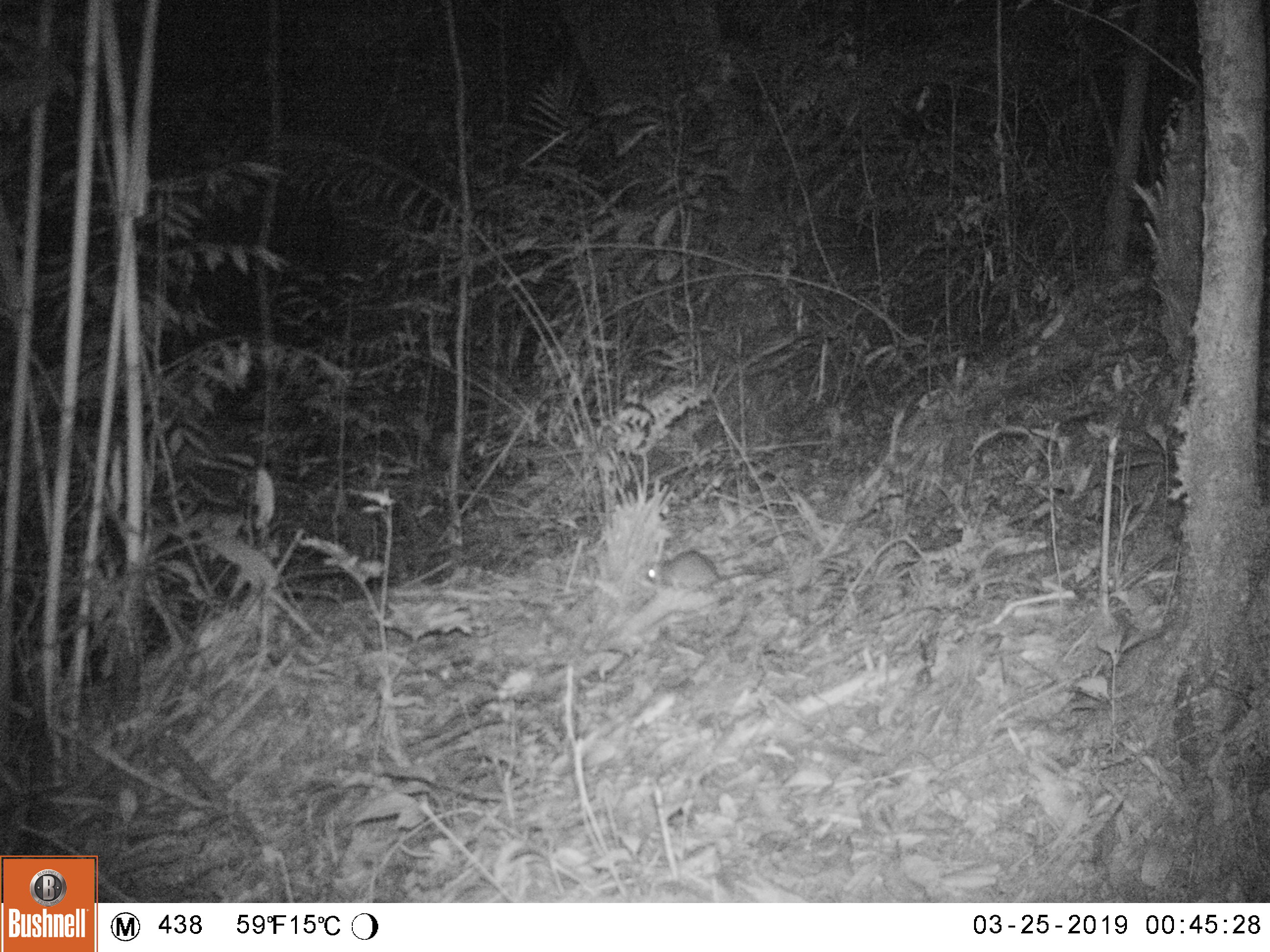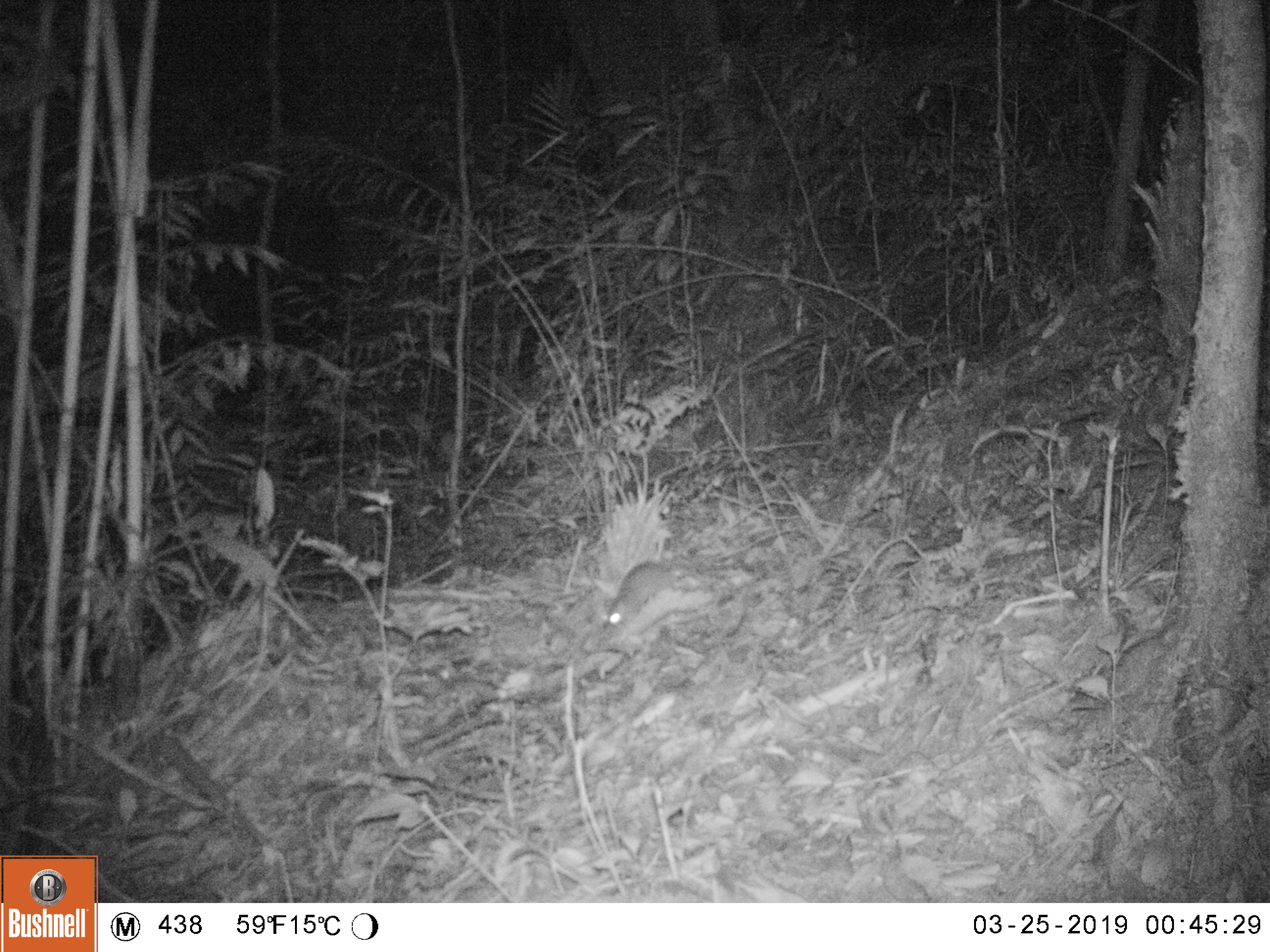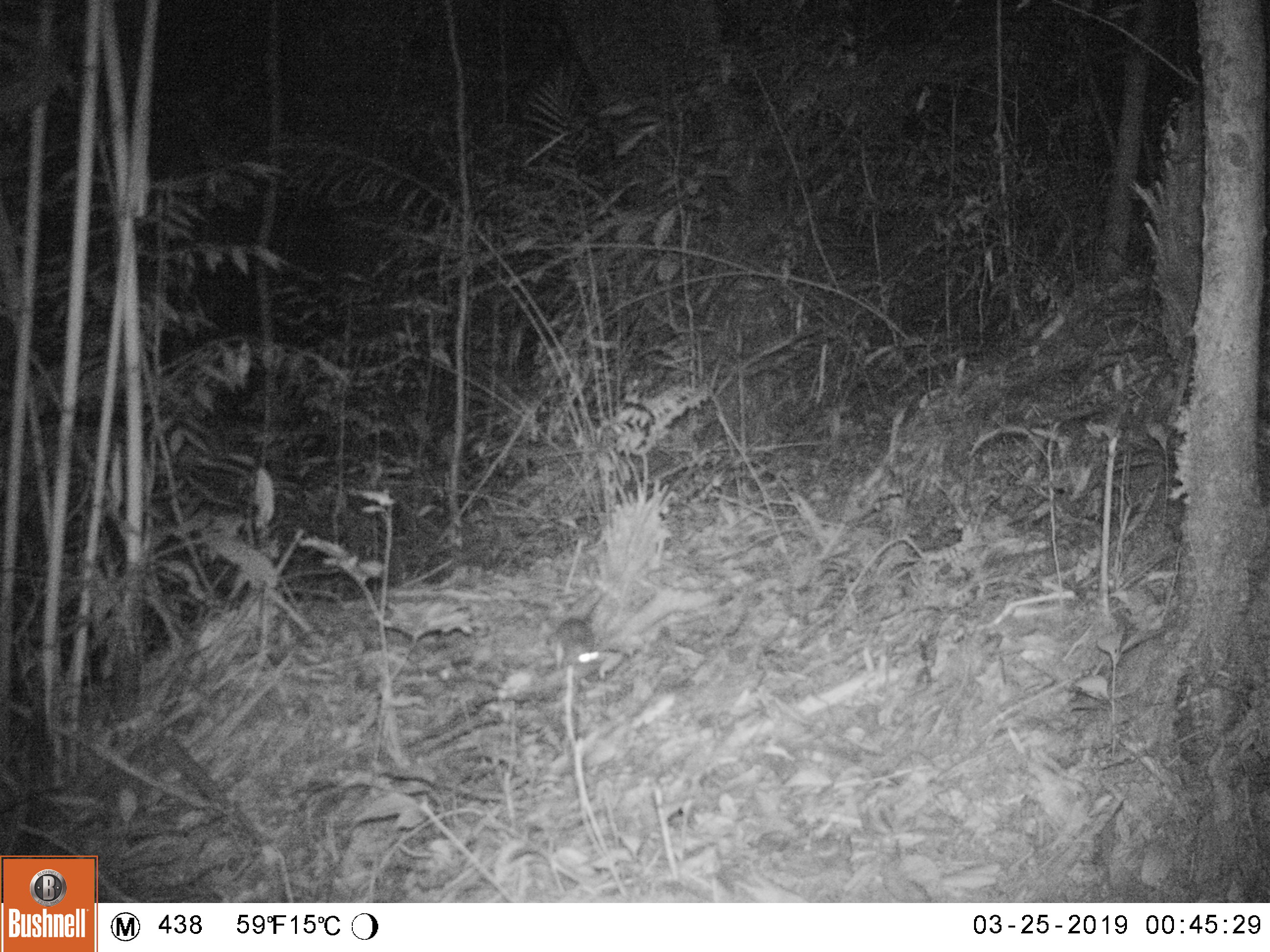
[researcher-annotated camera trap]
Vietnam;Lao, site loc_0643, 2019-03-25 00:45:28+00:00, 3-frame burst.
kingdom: Animalia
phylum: Chordata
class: Mammalia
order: Rodentia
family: Muridae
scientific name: Muridae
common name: old-world mice and rats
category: unidentified murid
Unidentified murid (old-world mice and rats) (Muridae). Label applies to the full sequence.